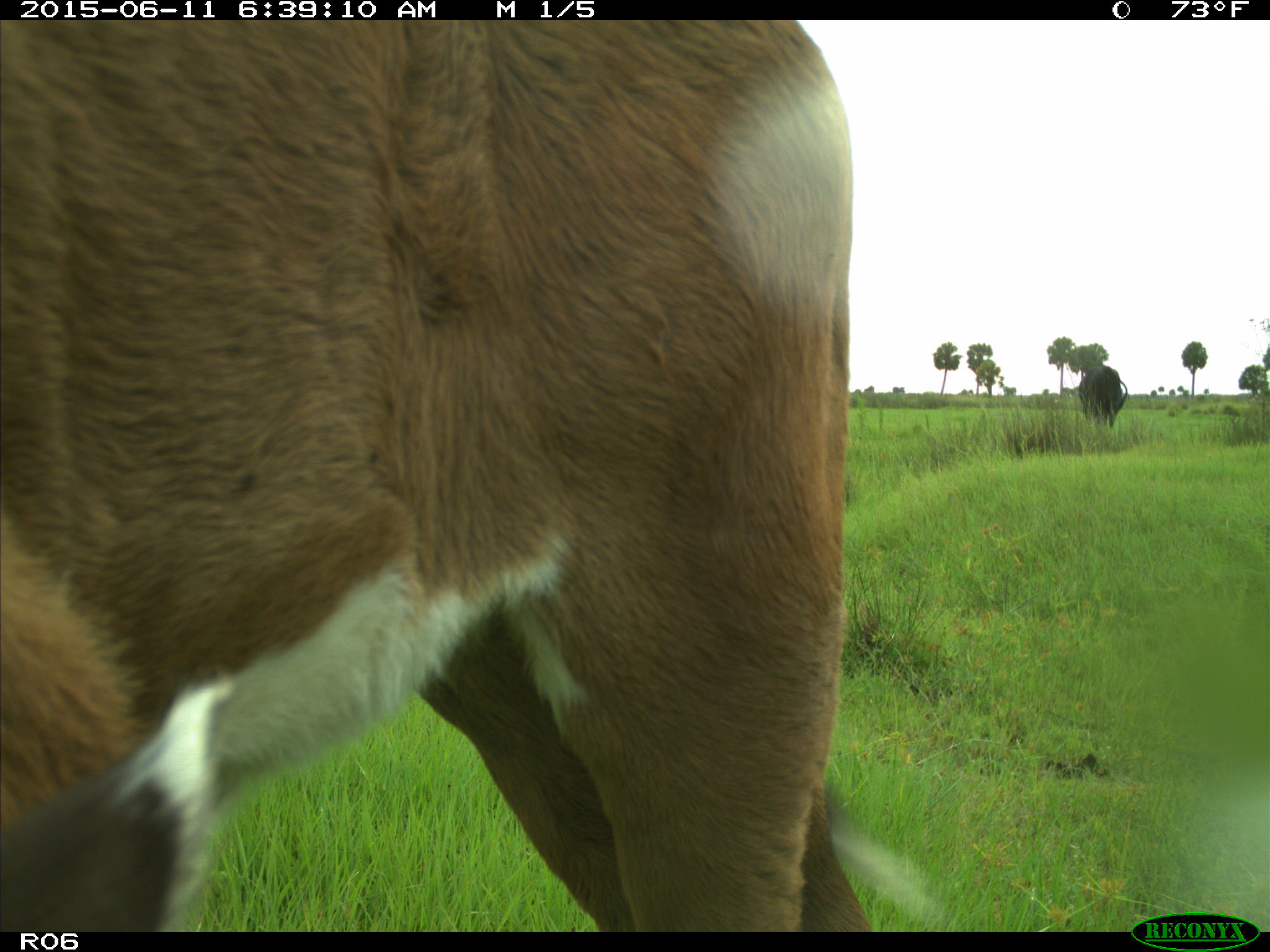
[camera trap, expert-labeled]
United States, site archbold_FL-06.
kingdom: Animalia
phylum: Chordata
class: Mammalia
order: Artiodactyla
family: Bovidae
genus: Bos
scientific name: Bos taurus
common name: domestic cow